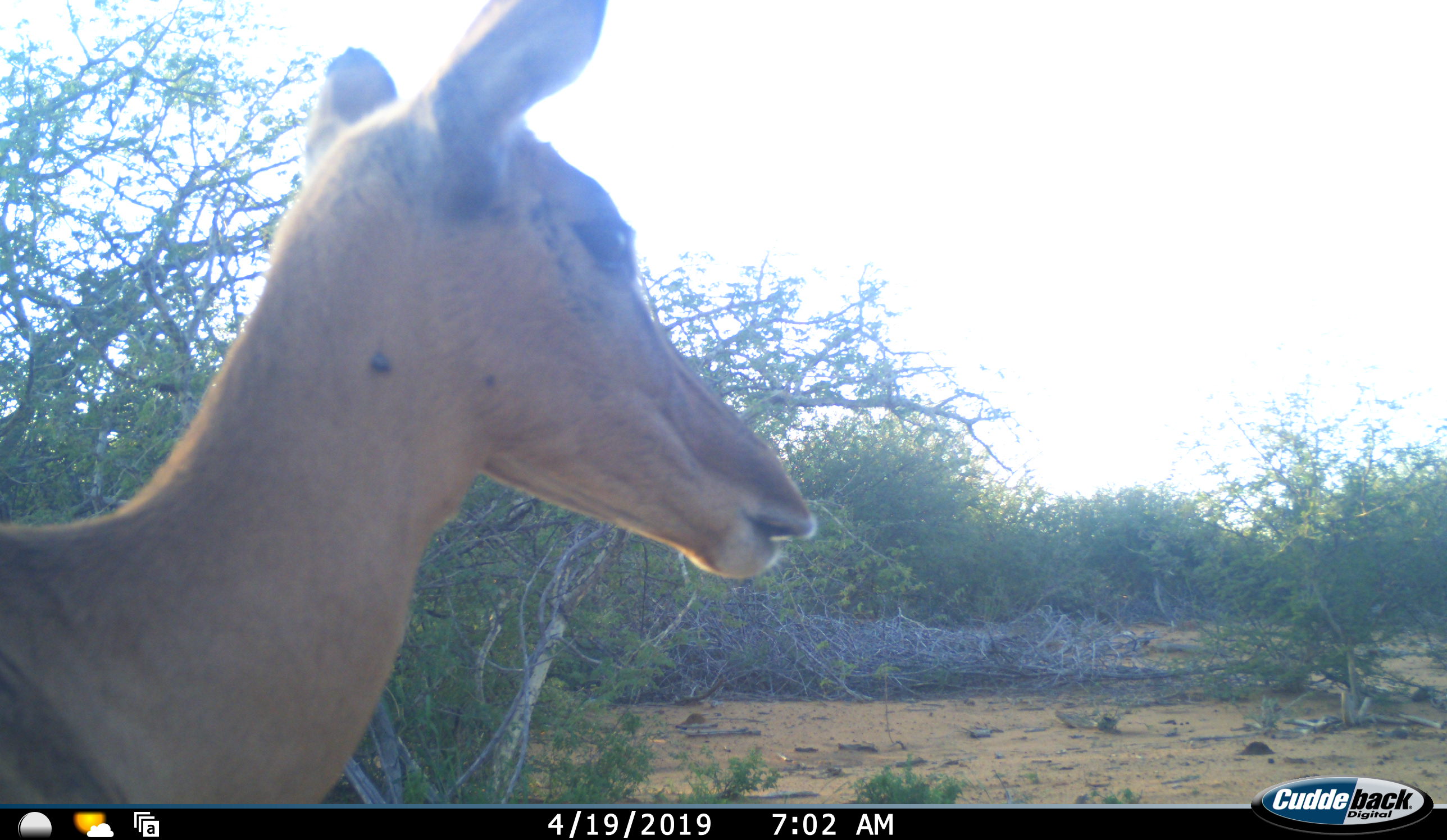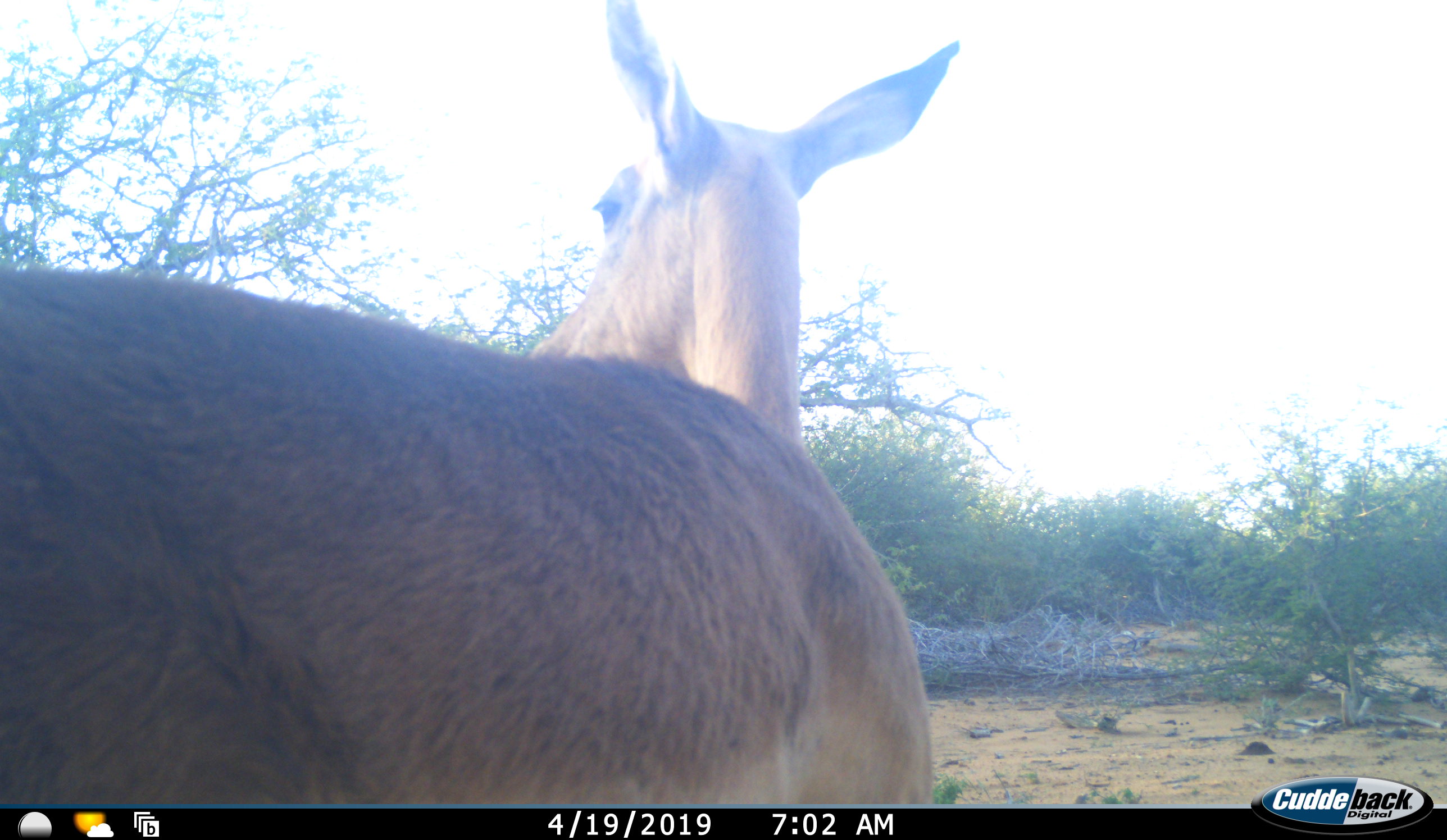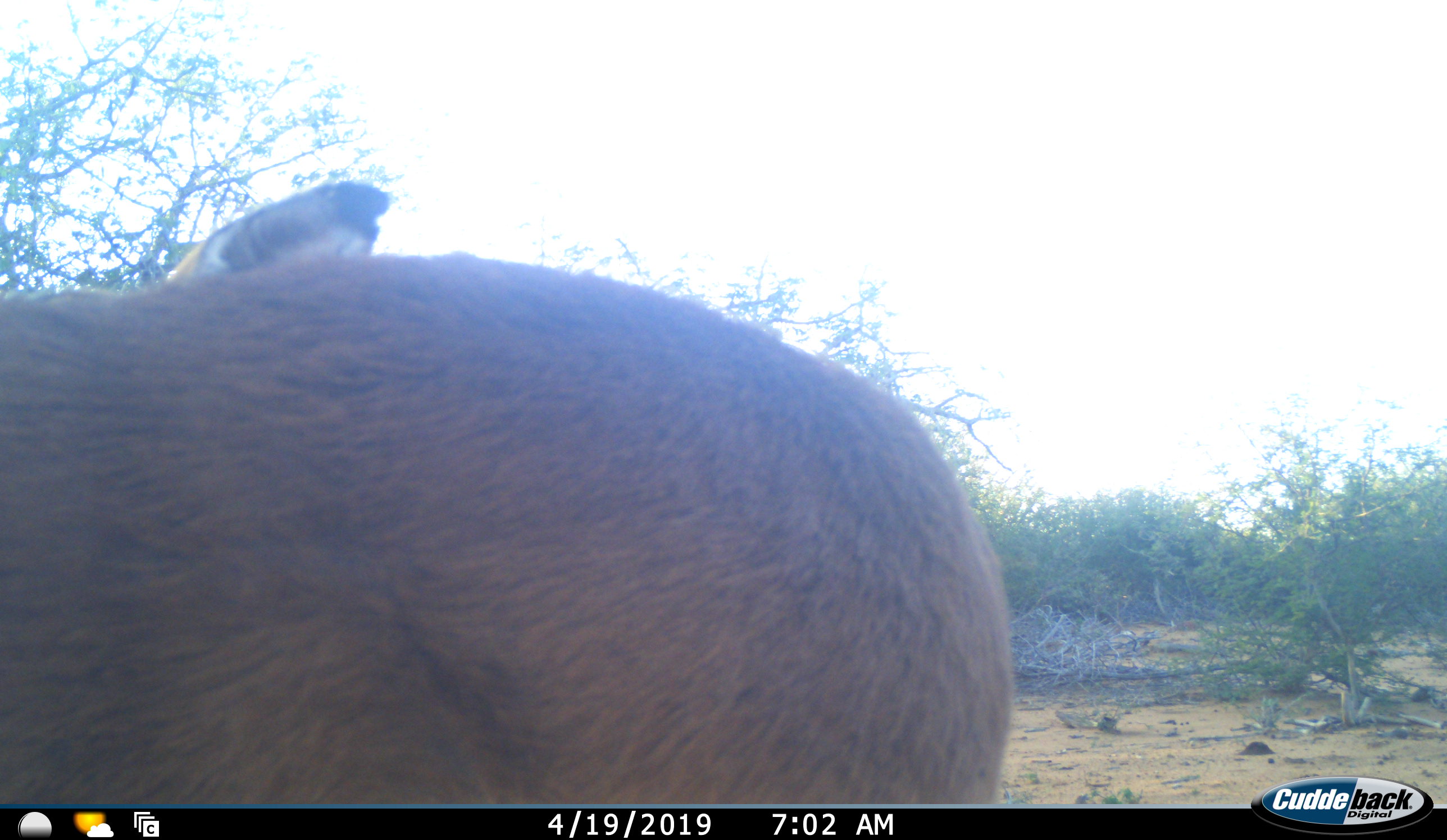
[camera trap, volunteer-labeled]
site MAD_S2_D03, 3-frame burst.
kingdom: Animalia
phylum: Chordata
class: Mammalia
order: Artiodactyla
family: Bovidae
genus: Aepyceros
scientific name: Aepyceros melampus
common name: impala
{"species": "impala (Aepyceros melampus)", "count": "1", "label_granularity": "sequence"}